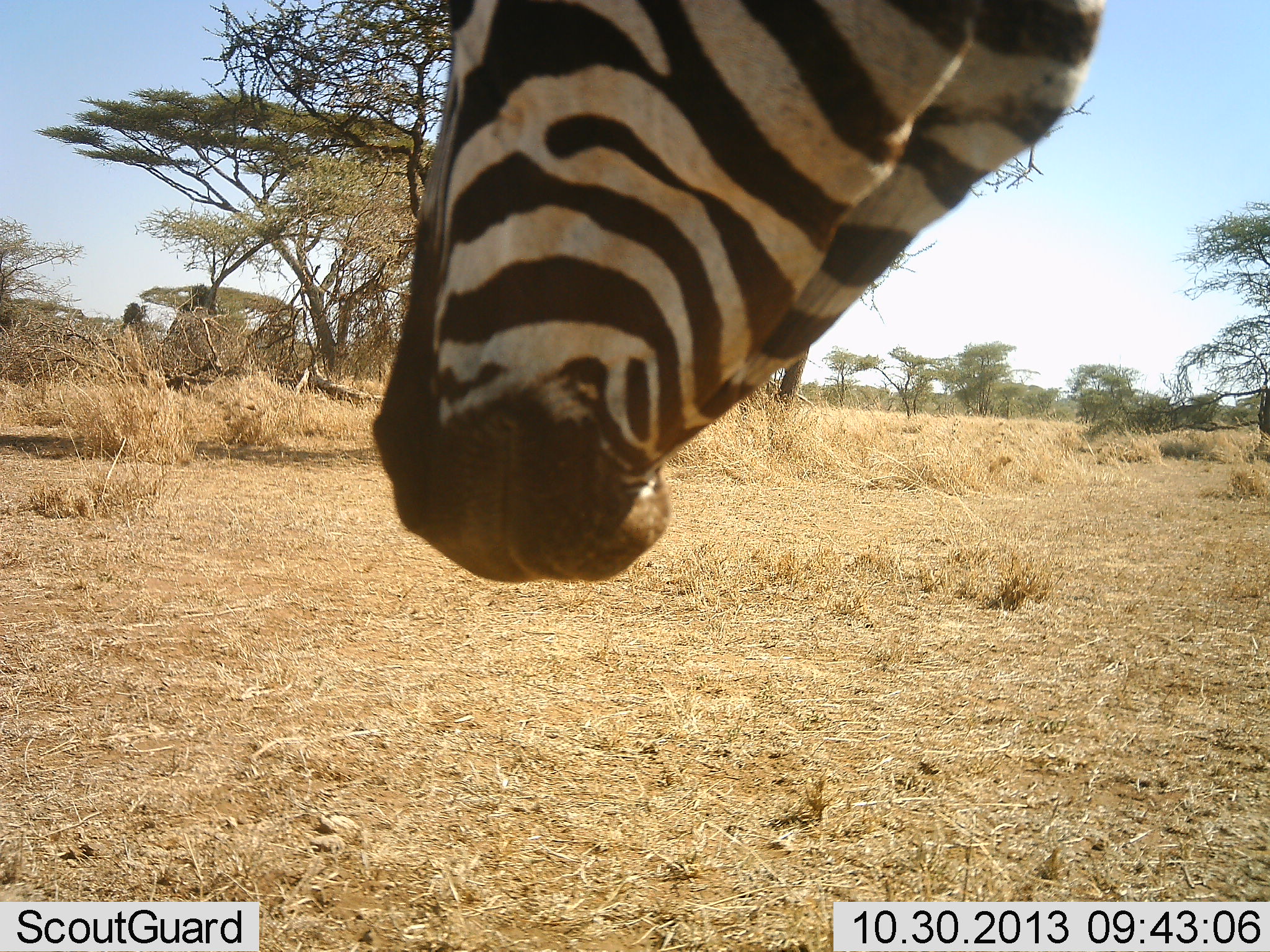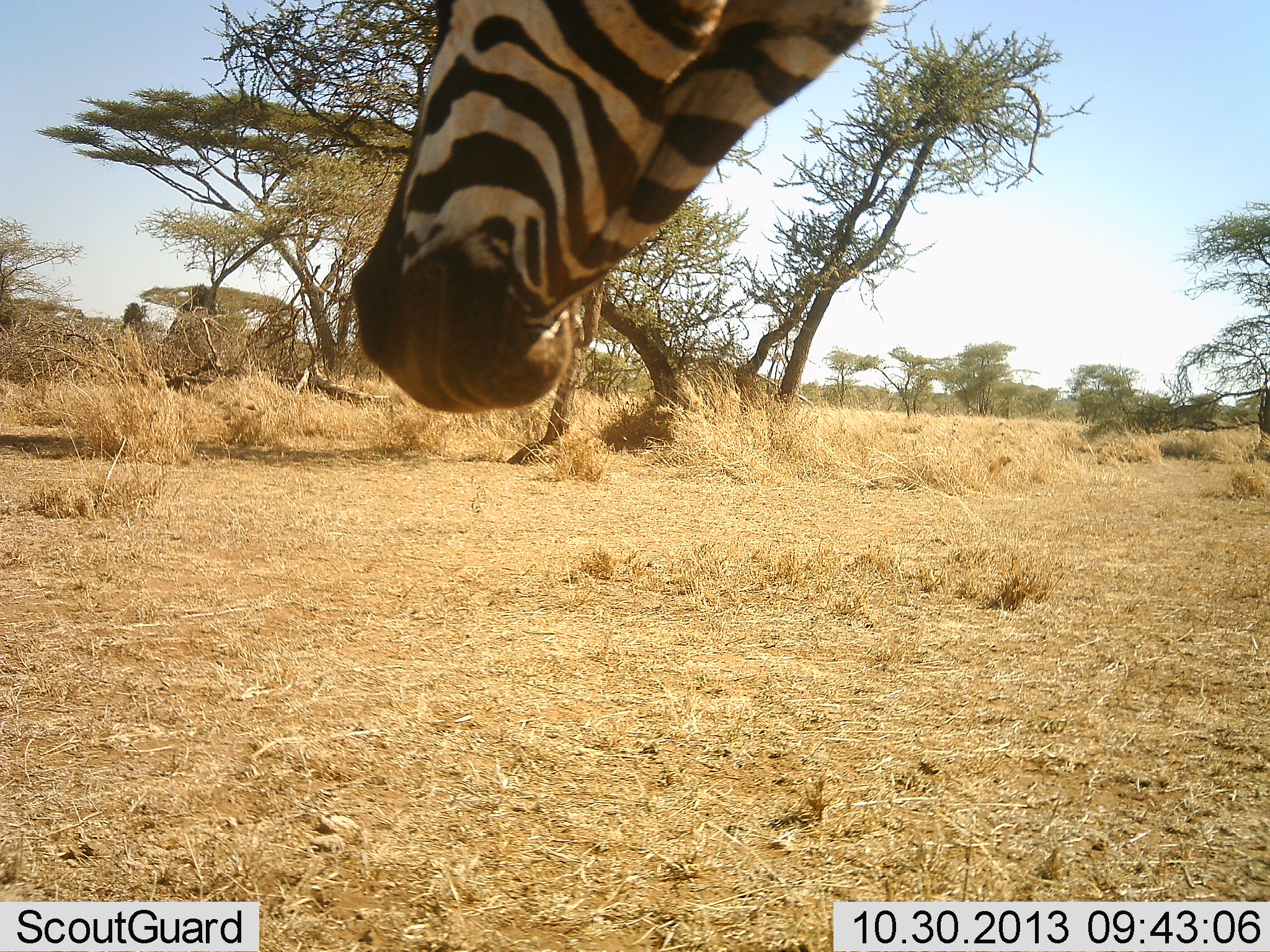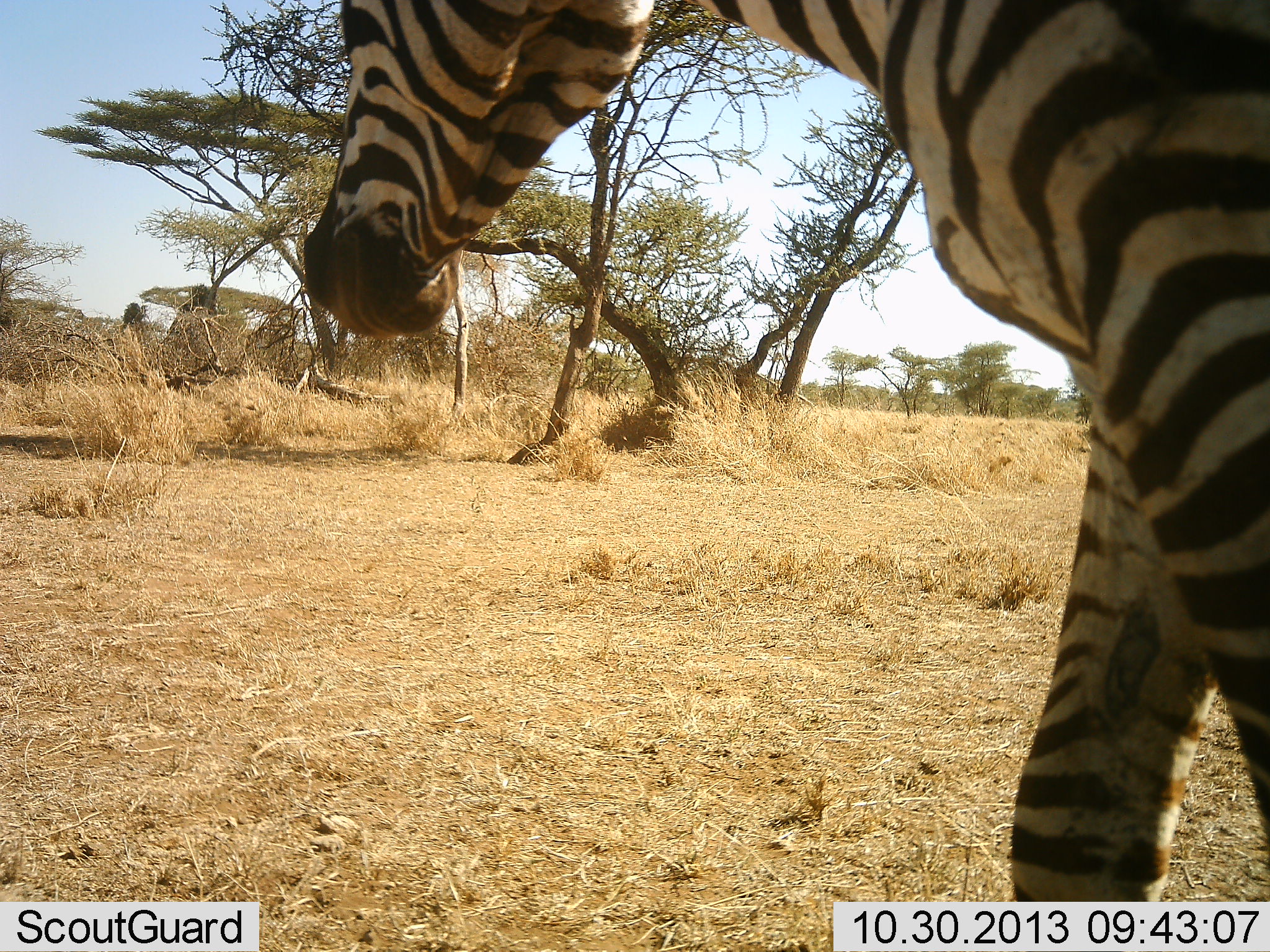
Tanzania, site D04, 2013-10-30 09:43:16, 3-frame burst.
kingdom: Animalia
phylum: Chordata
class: Mammalia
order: Perissodactyla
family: Equidae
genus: Equus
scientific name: Equus quagga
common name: plains zebra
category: zebra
Zebra (plains zebra) (Equus quagga), count 1. Behavior (volunteer vote fractions): standing 25%, resting 0%, moving 72%, interacting 4%. Young present (vote fraction): 0%. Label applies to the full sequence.